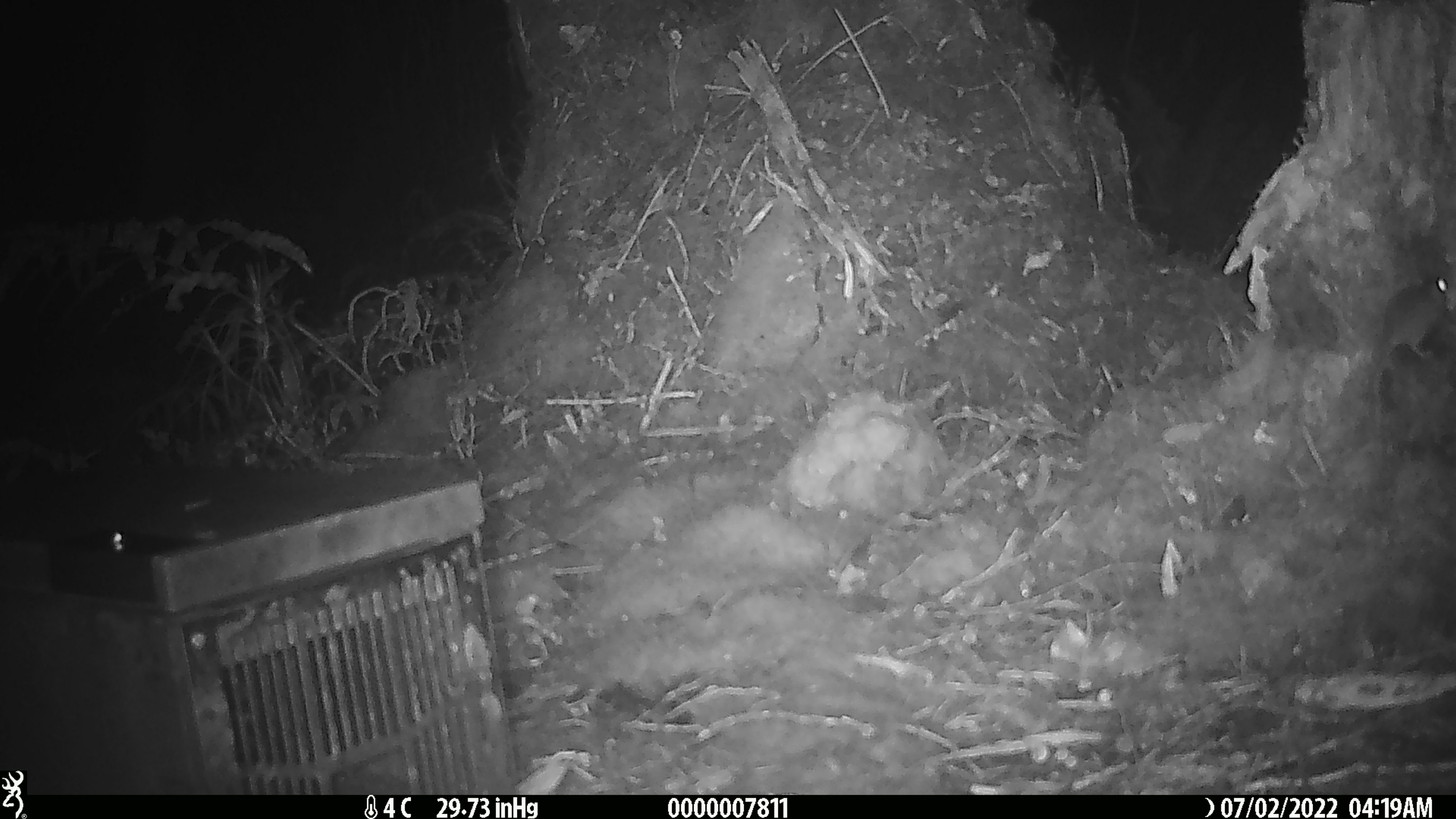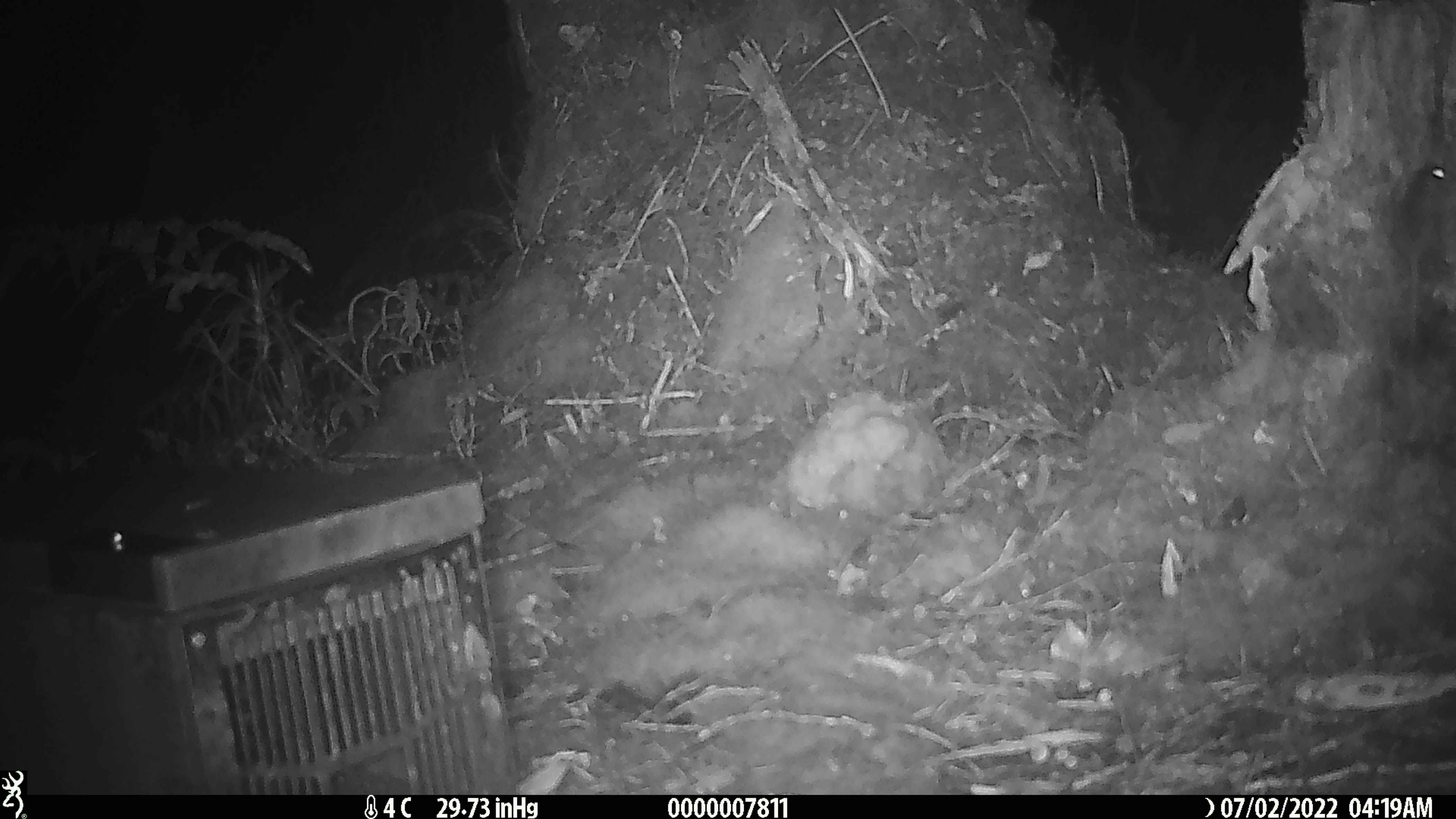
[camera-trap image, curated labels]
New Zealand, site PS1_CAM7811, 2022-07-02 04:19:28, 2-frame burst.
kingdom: Animalia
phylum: Chordata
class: Mammalia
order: Rodentia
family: Muridae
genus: Mus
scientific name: Mus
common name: mouse